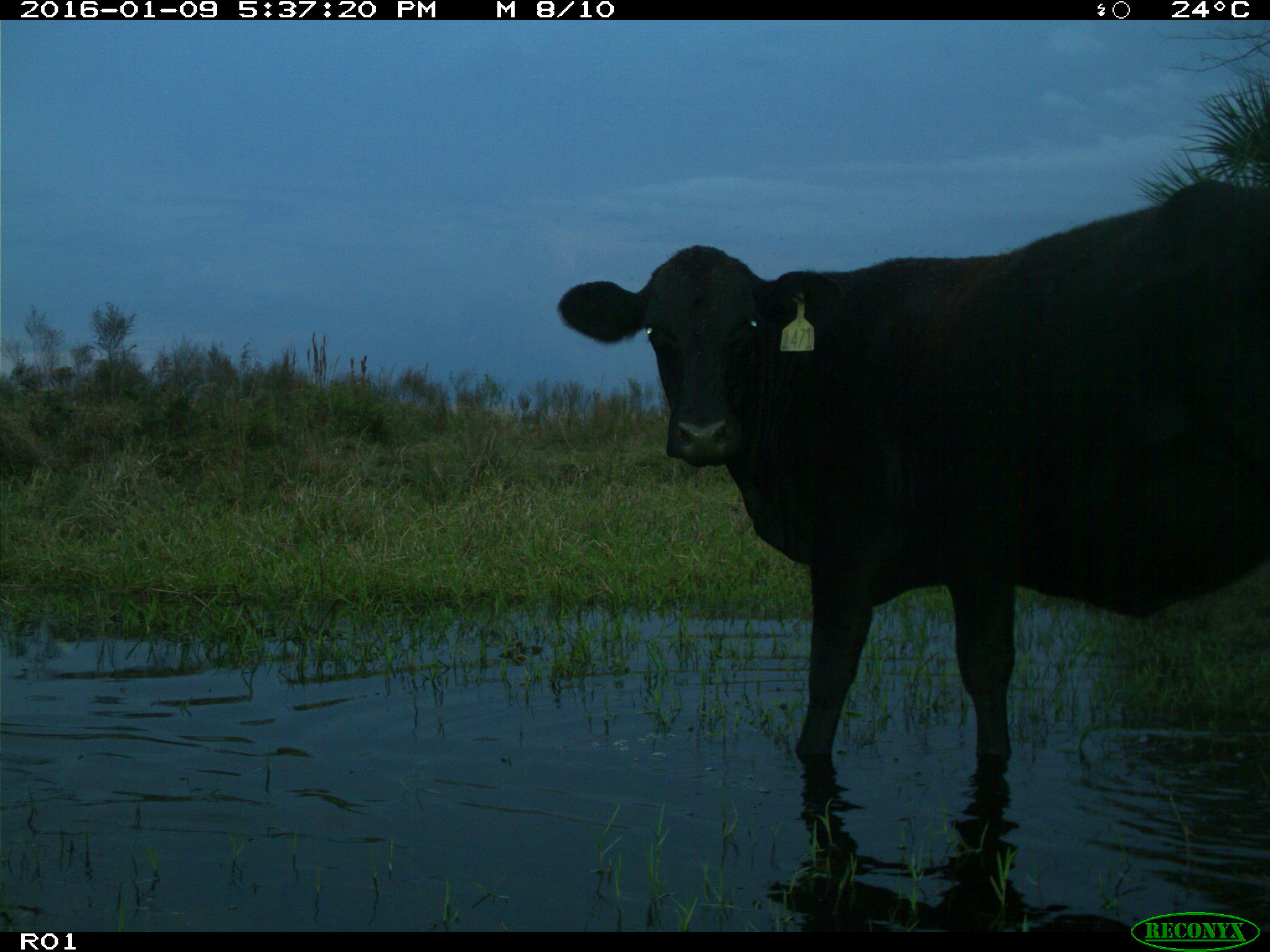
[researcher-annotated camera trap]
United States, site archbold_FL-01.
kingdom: Animalia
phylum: Chordata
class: Mammalia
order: Artiodactyla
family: Bovidae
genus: Bos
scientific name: Bos taurus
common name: domestic cow